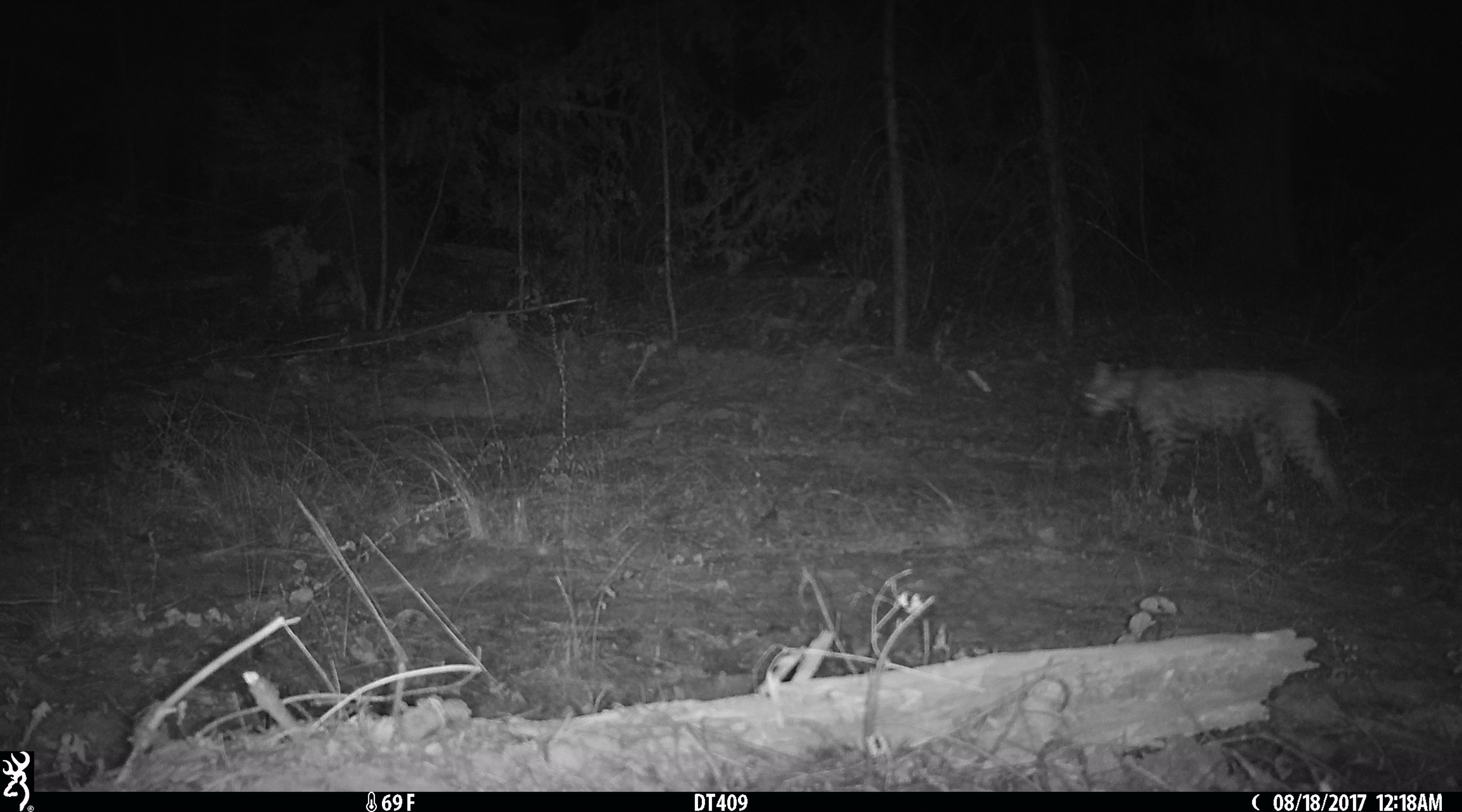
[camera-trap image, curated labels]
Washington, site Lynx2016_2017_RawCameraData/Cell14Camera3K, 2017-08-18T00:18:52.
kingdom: Animalia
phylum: Chordata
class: Mammalia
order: Carnivora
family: Felidae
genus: Lynx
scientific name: Lynx rufus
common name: bobcat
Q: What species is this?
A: Lynx rufus (bobcat).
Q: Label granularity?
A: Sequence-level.